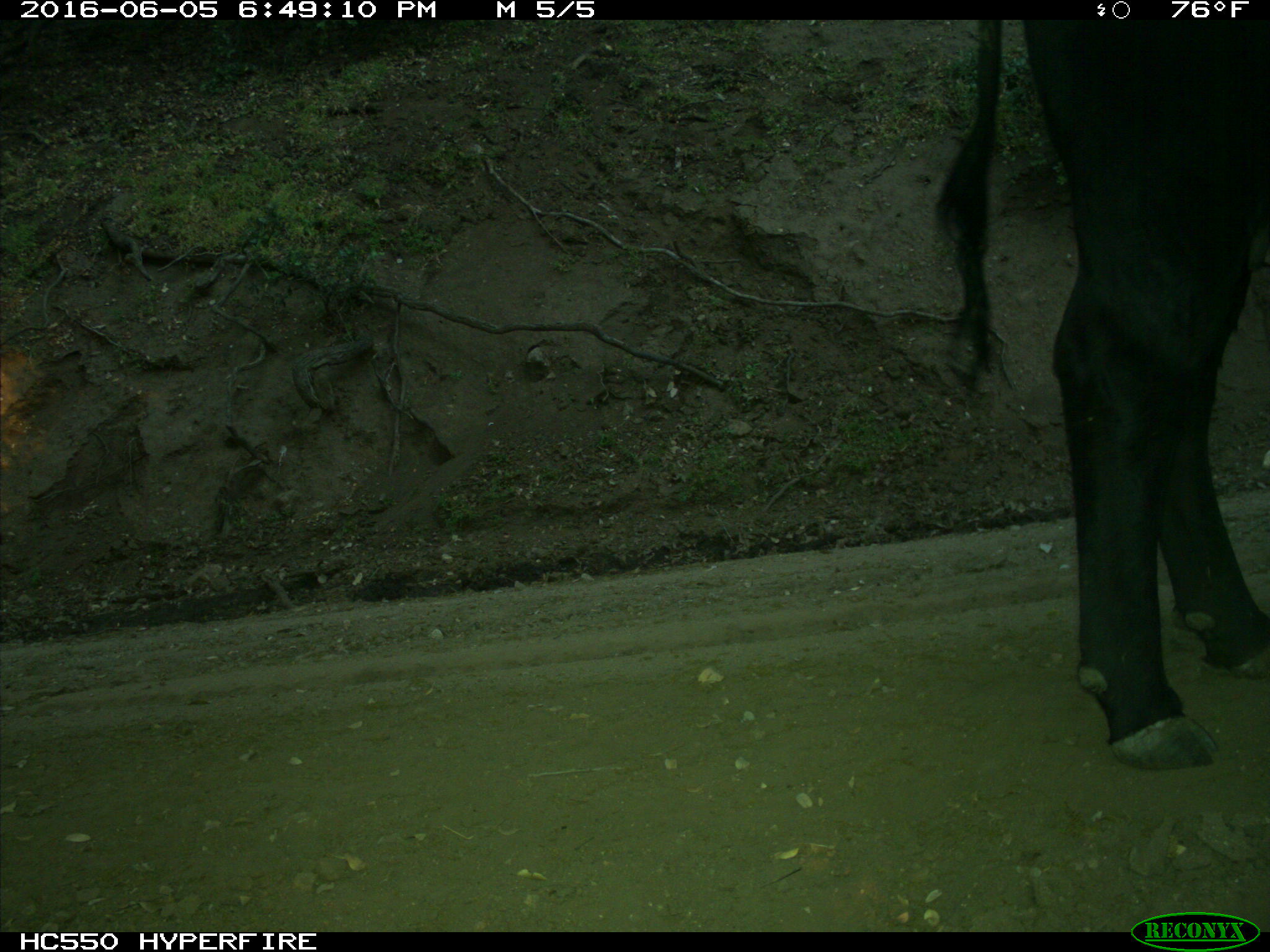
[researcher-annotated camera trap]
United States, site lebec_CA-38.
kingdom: Animalia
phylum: Chordata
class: Mammalia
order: Artiodactyla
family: Bovidae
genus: Bos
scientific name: Bos taurus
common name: domestic cow